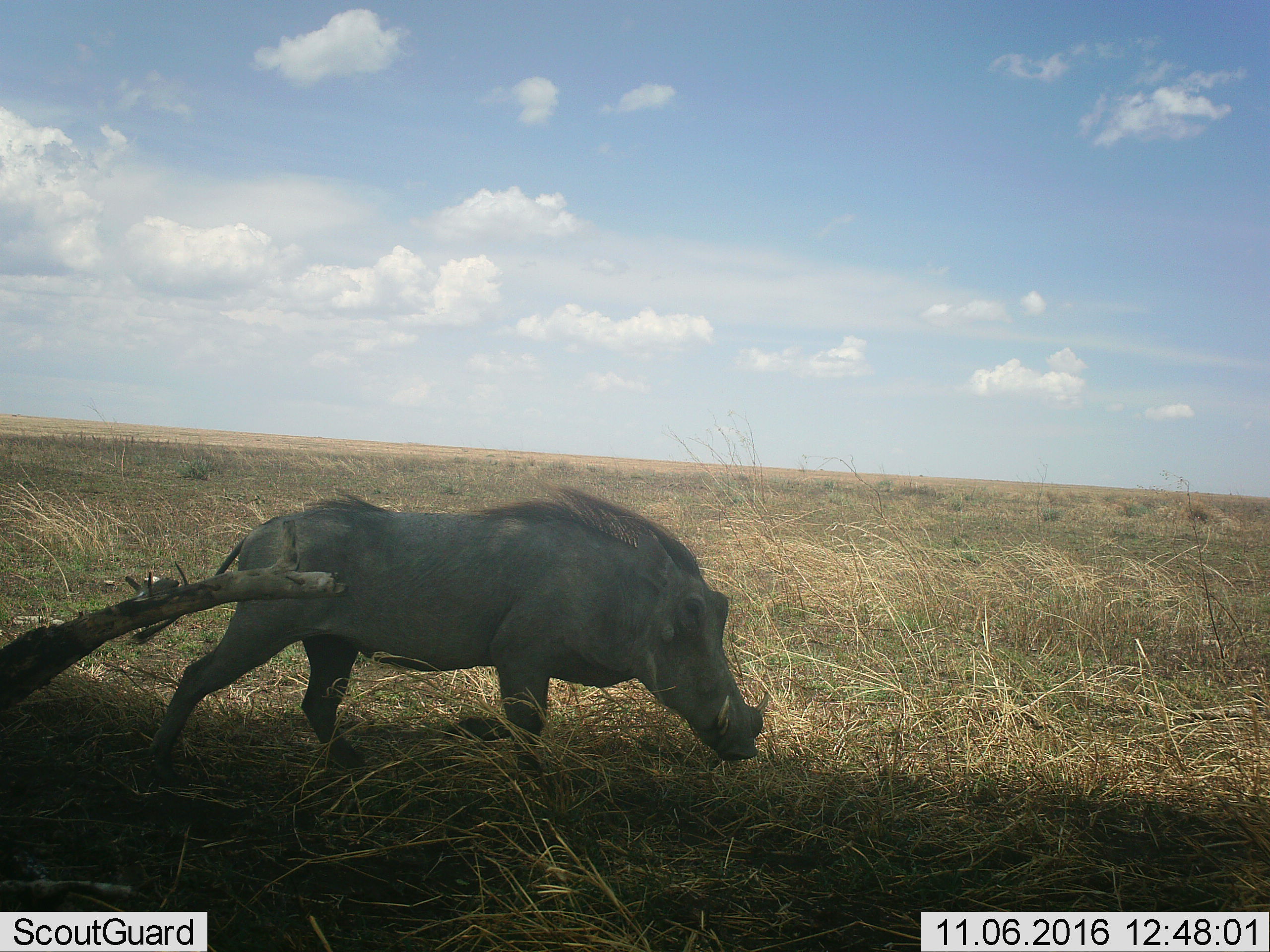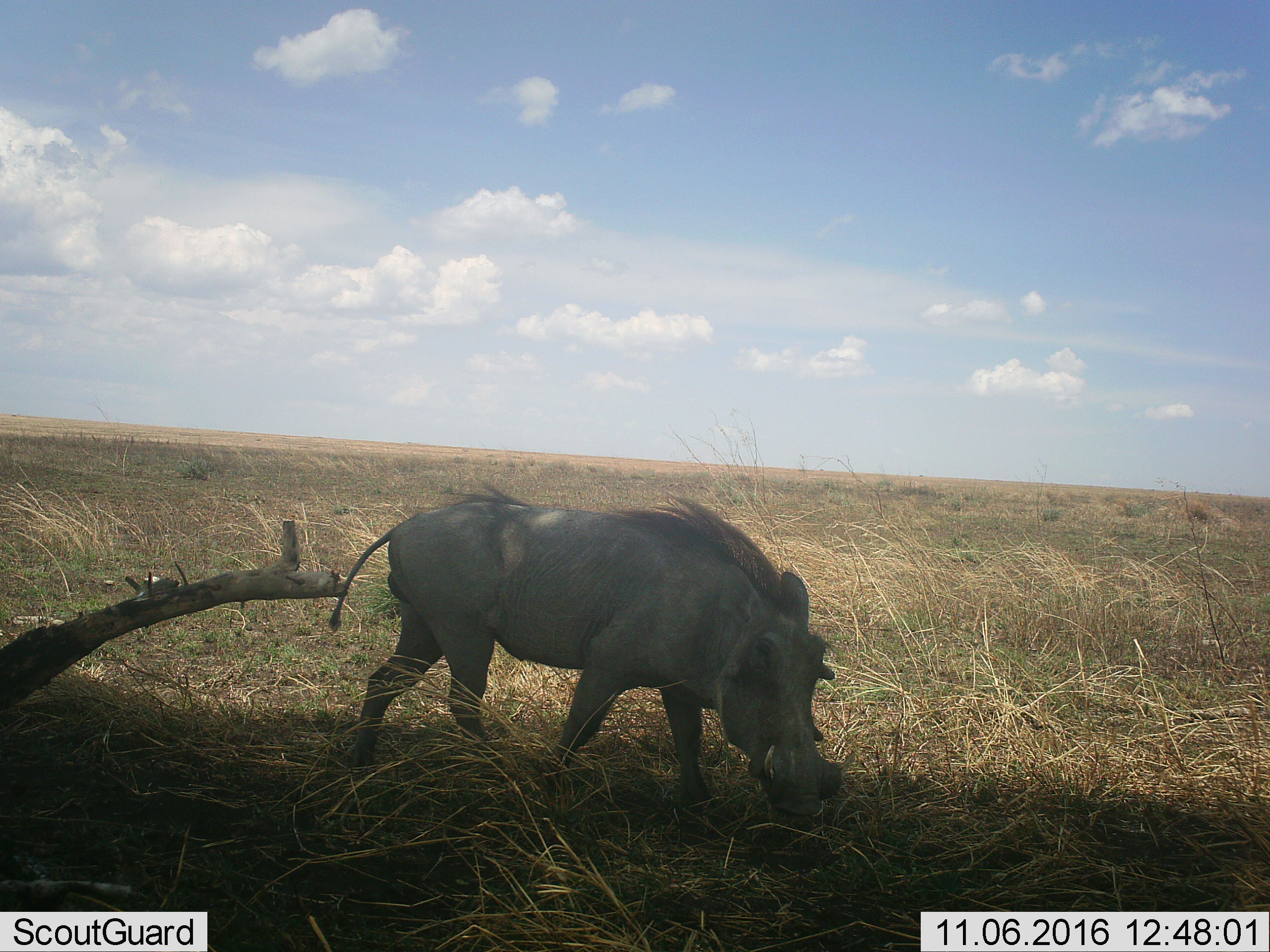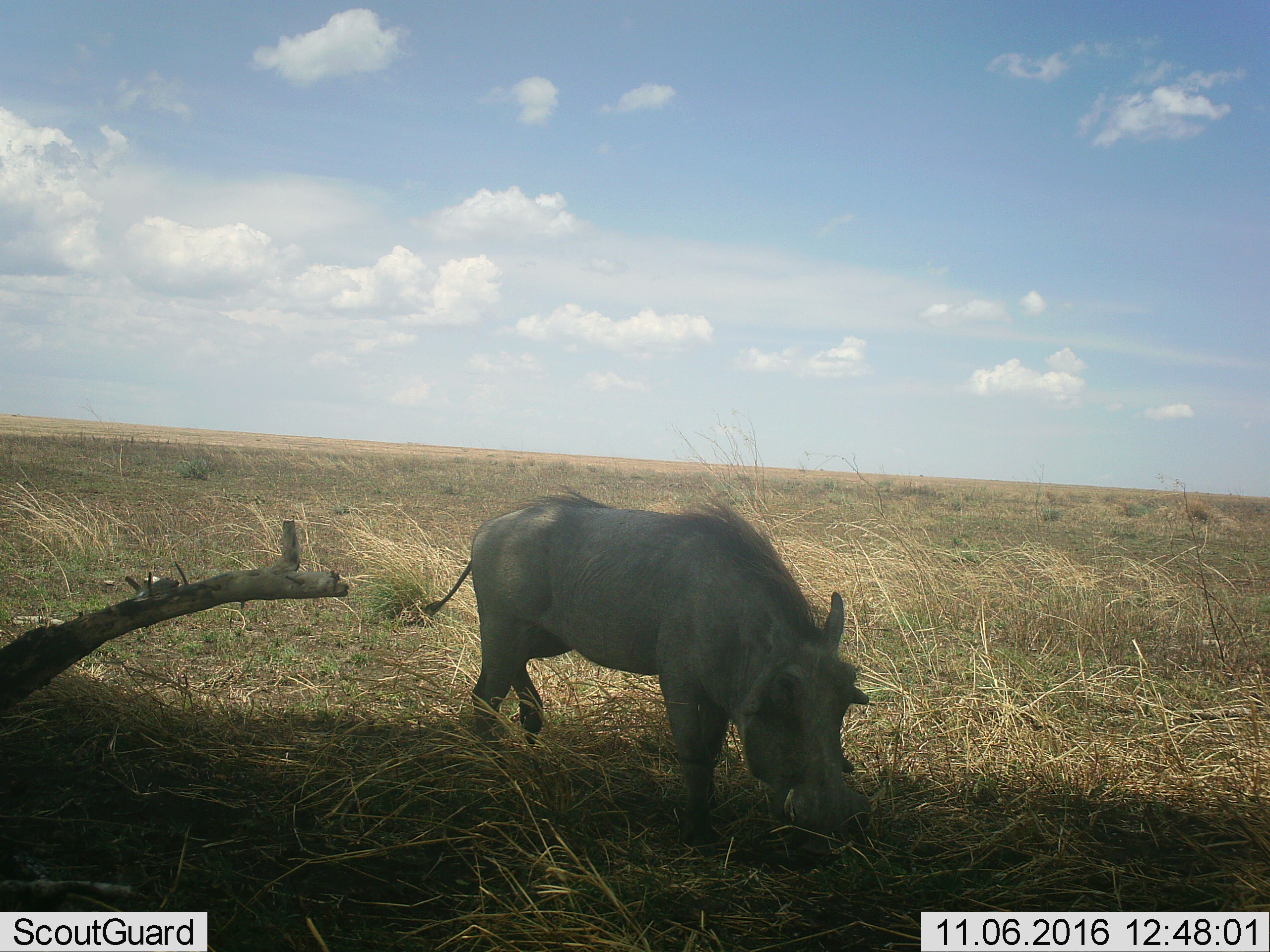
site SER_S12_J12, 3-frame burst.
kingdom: Animalia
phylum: Chordata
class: Mammalia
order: Artiodactyla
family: Suidae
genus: Phacochoerus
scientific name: Phacochoerus africanus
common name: warthog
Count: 1.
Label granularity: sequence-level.